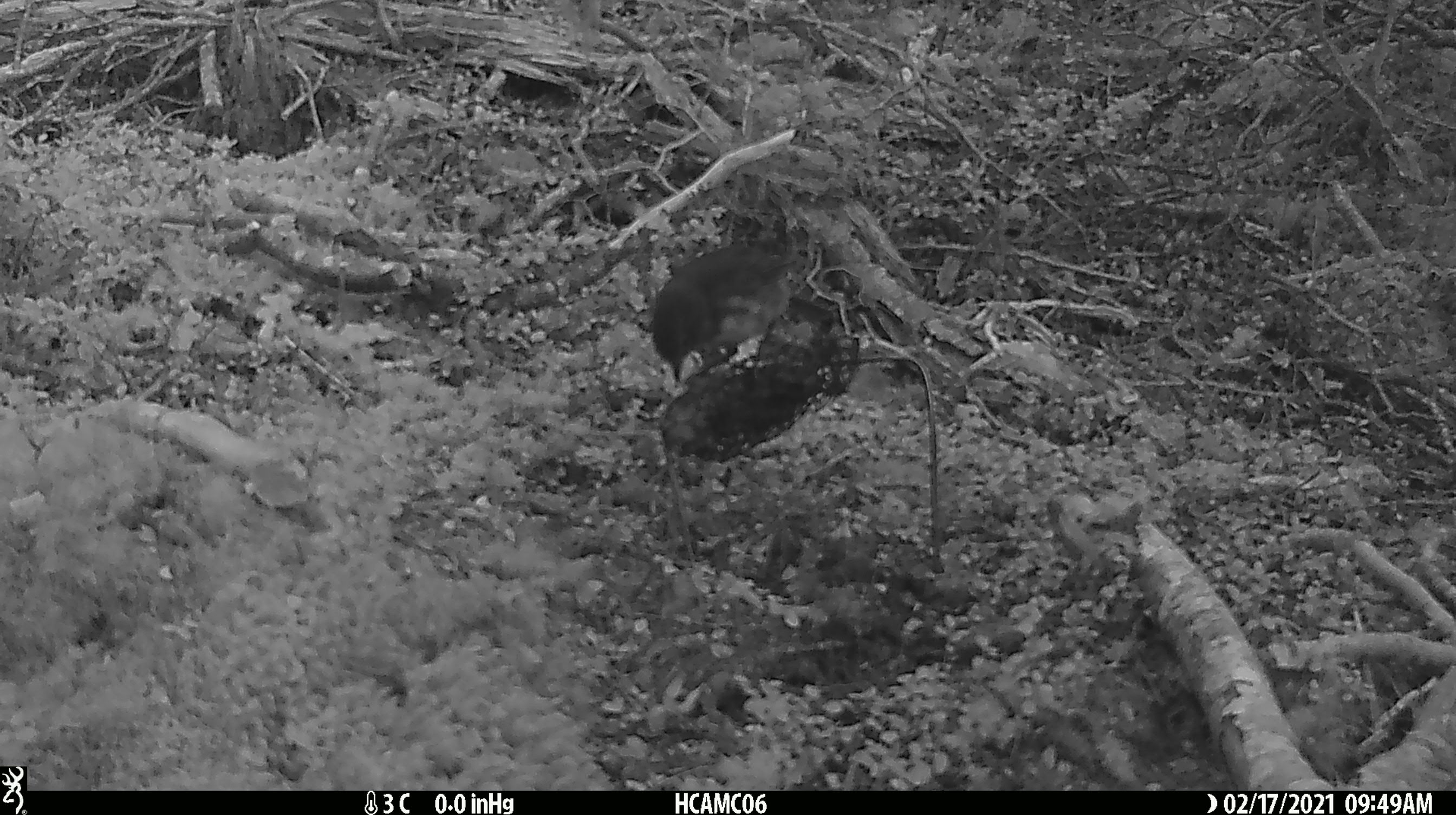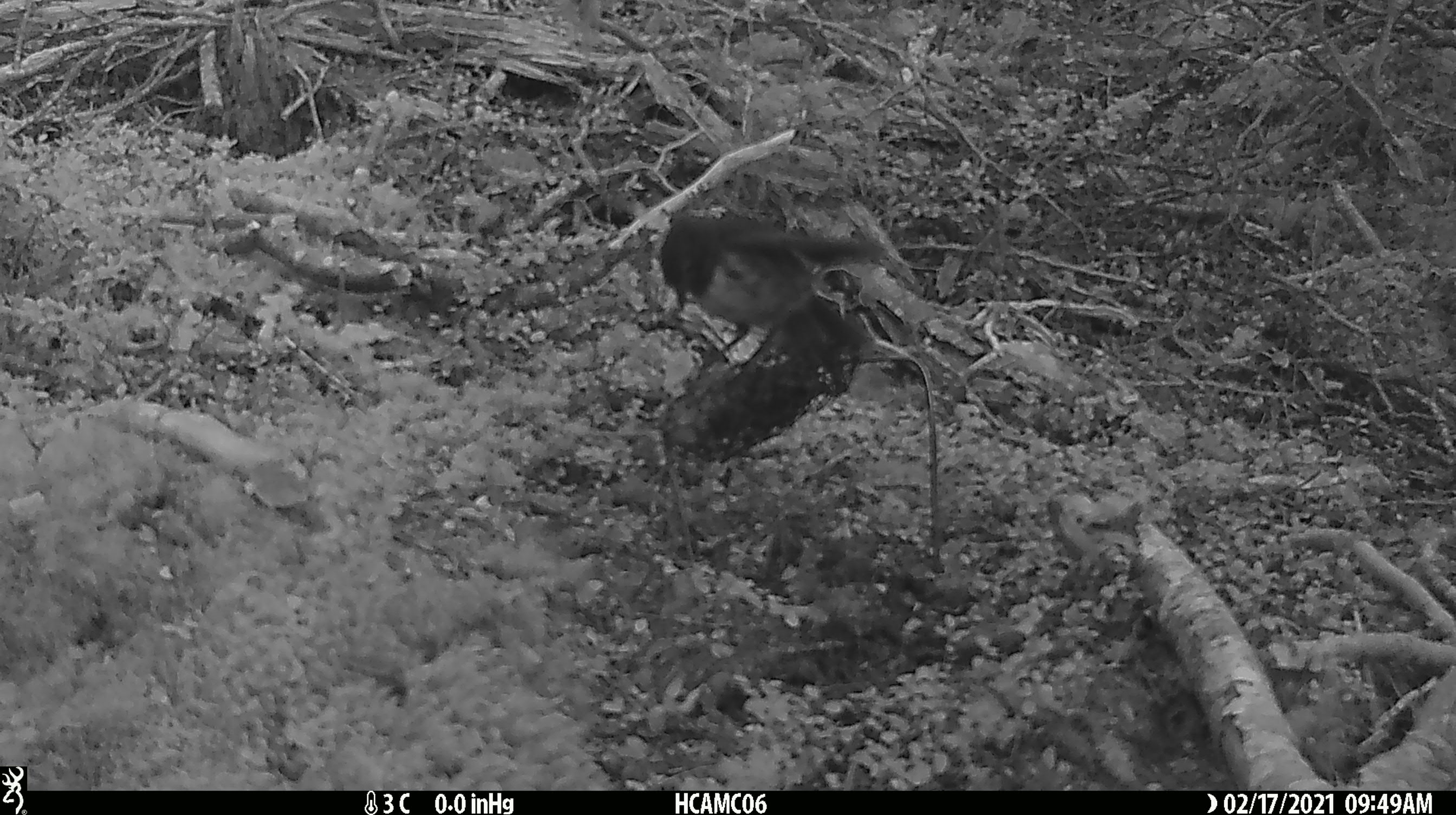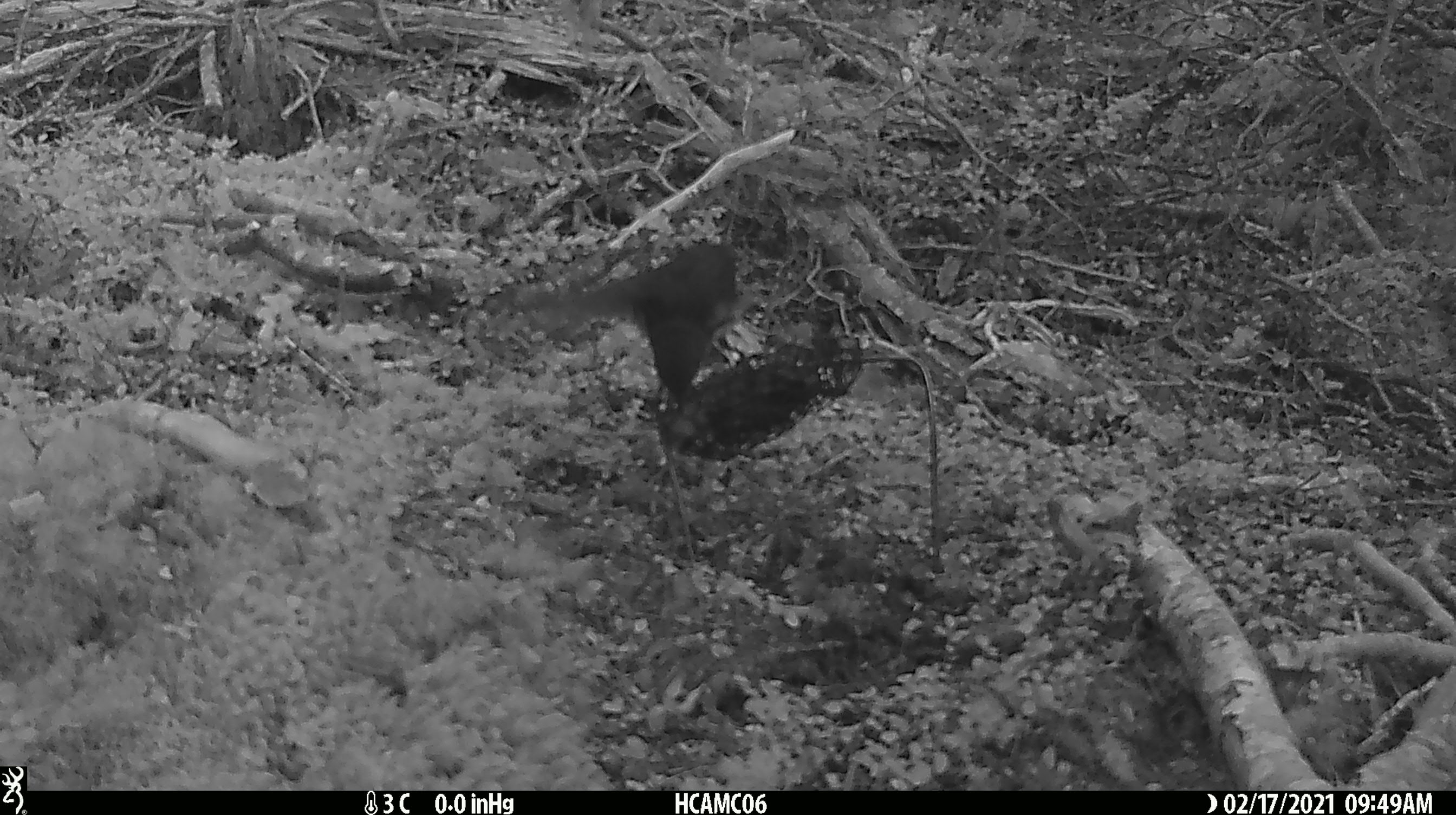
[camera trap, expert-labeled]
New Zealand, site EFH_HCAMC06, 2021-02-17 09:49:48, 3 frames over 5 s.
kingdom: Animalia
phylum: Chordata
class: Aves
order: Passeriformes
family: Petroicidae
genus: Petroica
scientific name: Petroica australis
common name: new zealand robin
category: robin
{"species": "robin (new zealand robin) (Petroica australis)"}